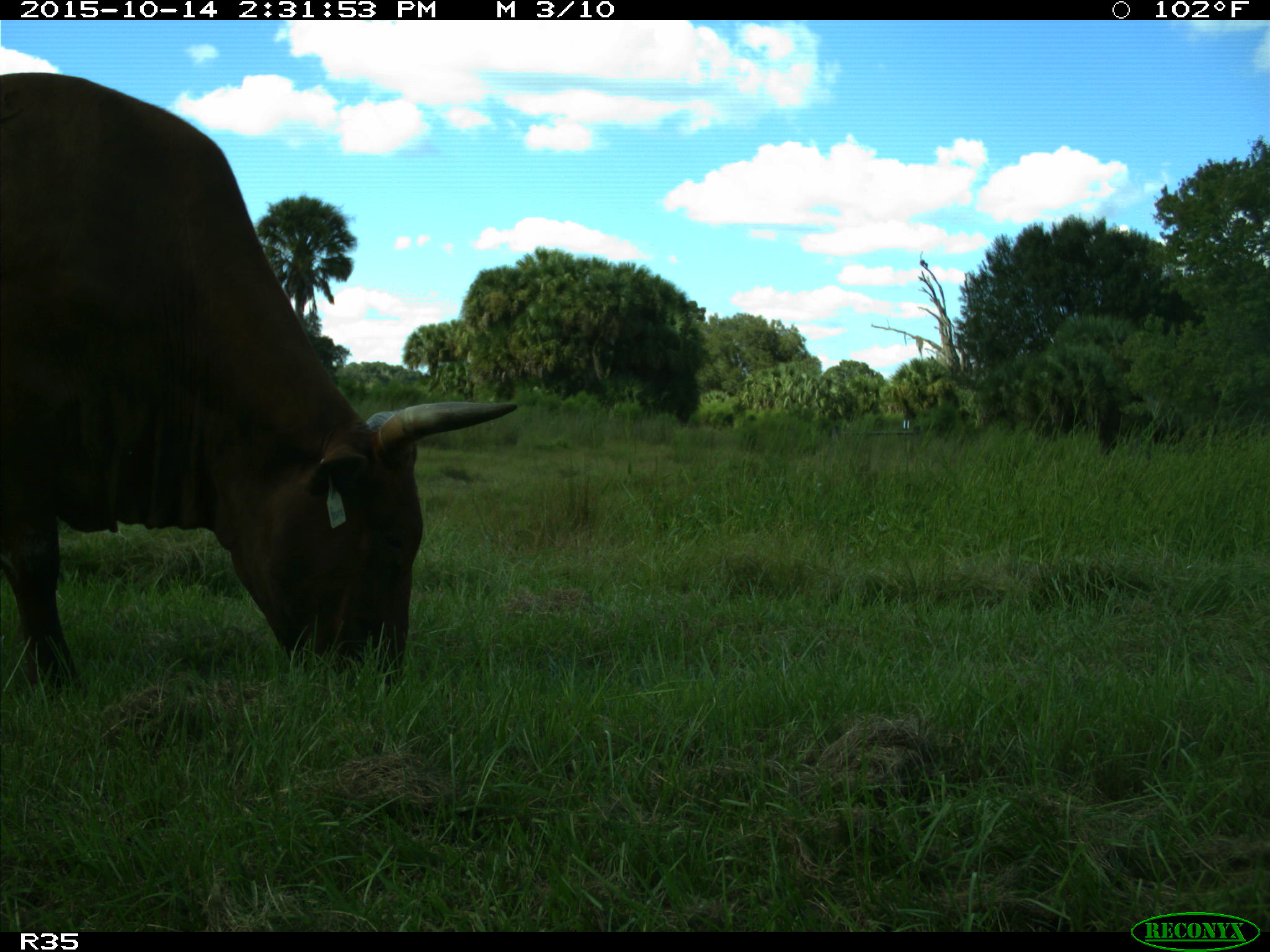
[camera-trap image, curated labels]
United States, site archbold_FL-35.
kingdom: Animalia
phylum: Chordata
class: Mammalia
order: Artiodactyla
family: Bovidae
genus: Bos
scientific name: Bos taurus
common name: domestic cow